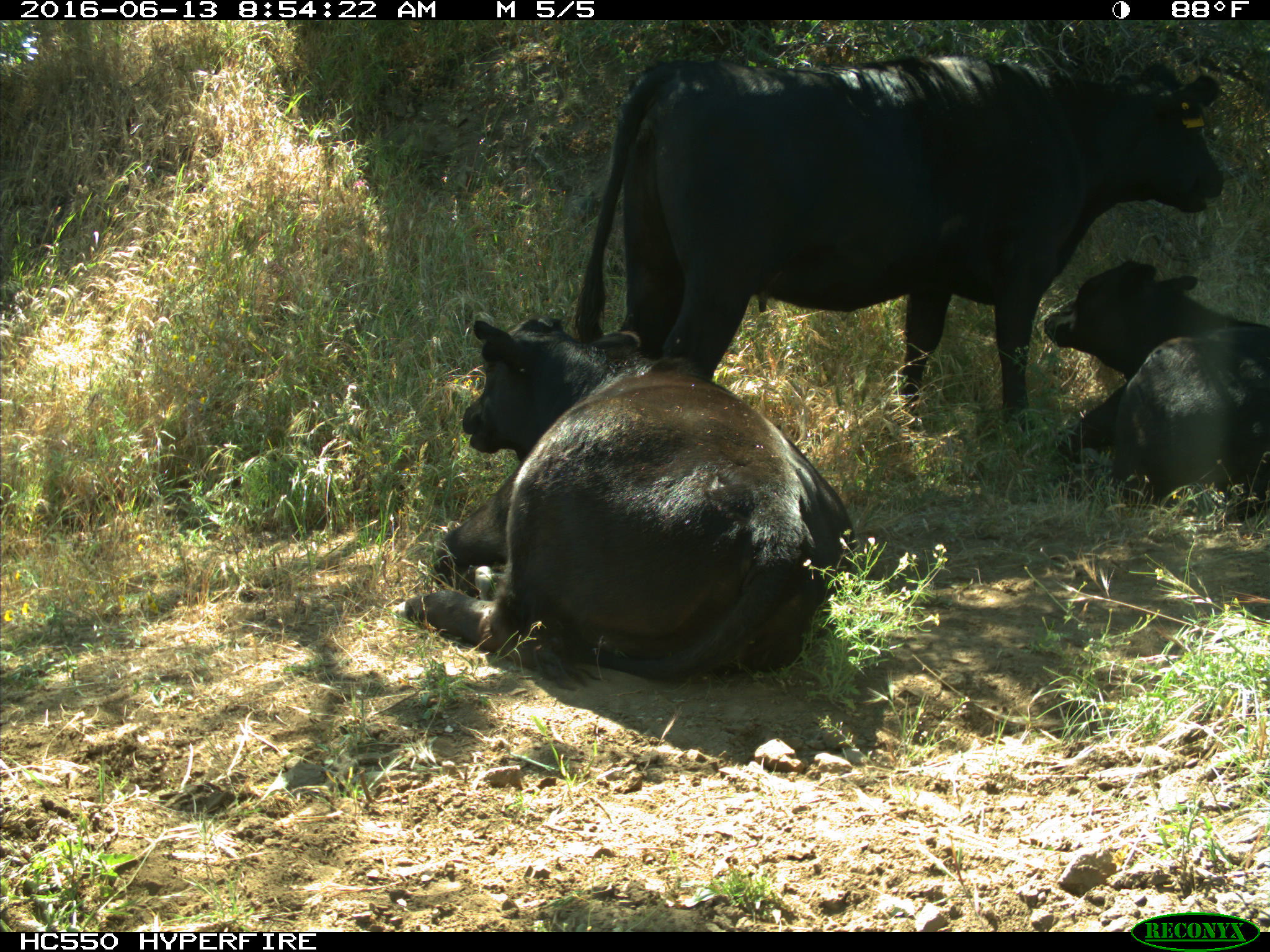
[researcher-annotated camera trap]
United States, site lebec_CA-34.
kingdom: Animalia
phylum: Chordata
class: Mammalia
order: Artiodactyla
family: Bovidae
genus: Bos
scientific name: Bos taurus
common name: domestic cow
Bos taurus (domestic cow).